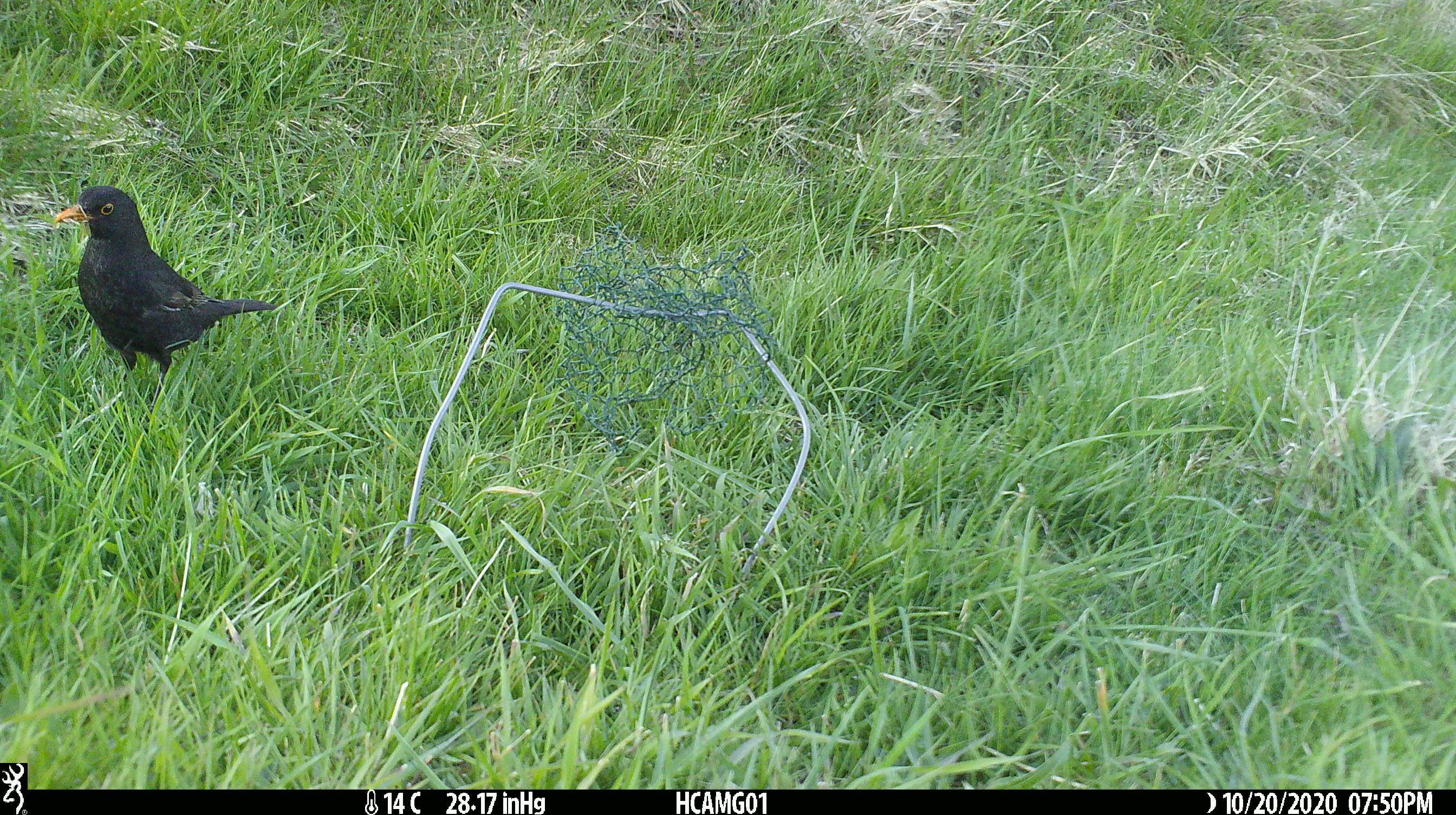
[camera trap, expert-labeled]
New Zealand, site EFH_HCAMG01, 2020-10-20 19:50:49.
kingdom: Animalia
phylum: Chordata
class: Aves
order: Passeriformes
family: Turdidae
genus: Turdus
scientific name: Turdus merula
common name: eurasian blackbird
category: blackbird